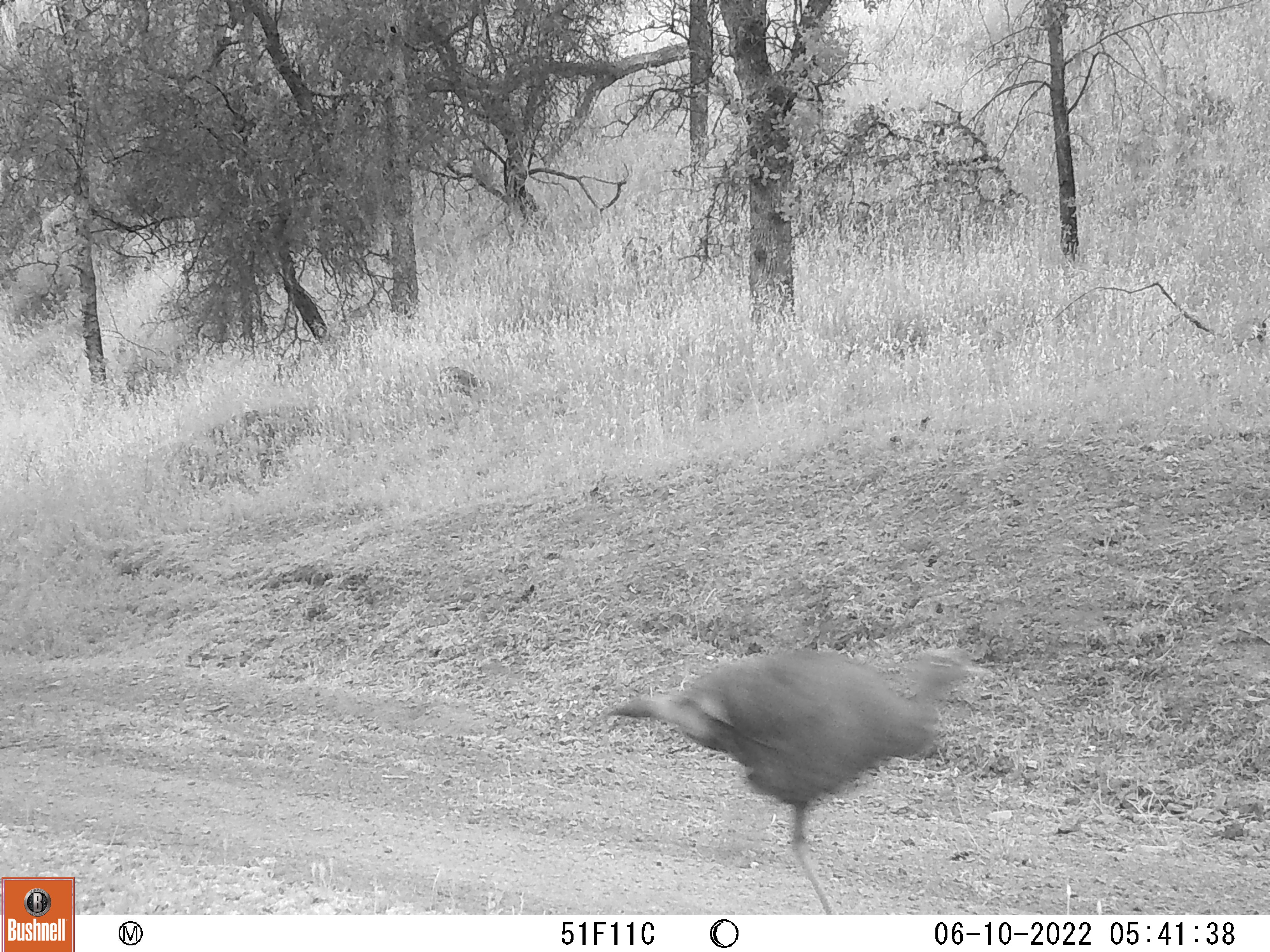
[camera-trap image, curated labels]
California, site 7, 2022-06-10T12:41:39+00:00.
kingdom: Animalia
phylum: Chordata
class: Aves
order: Galliformes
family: Phasianidae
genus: Meleagris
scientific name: Meleagris gallopavo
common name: turkey